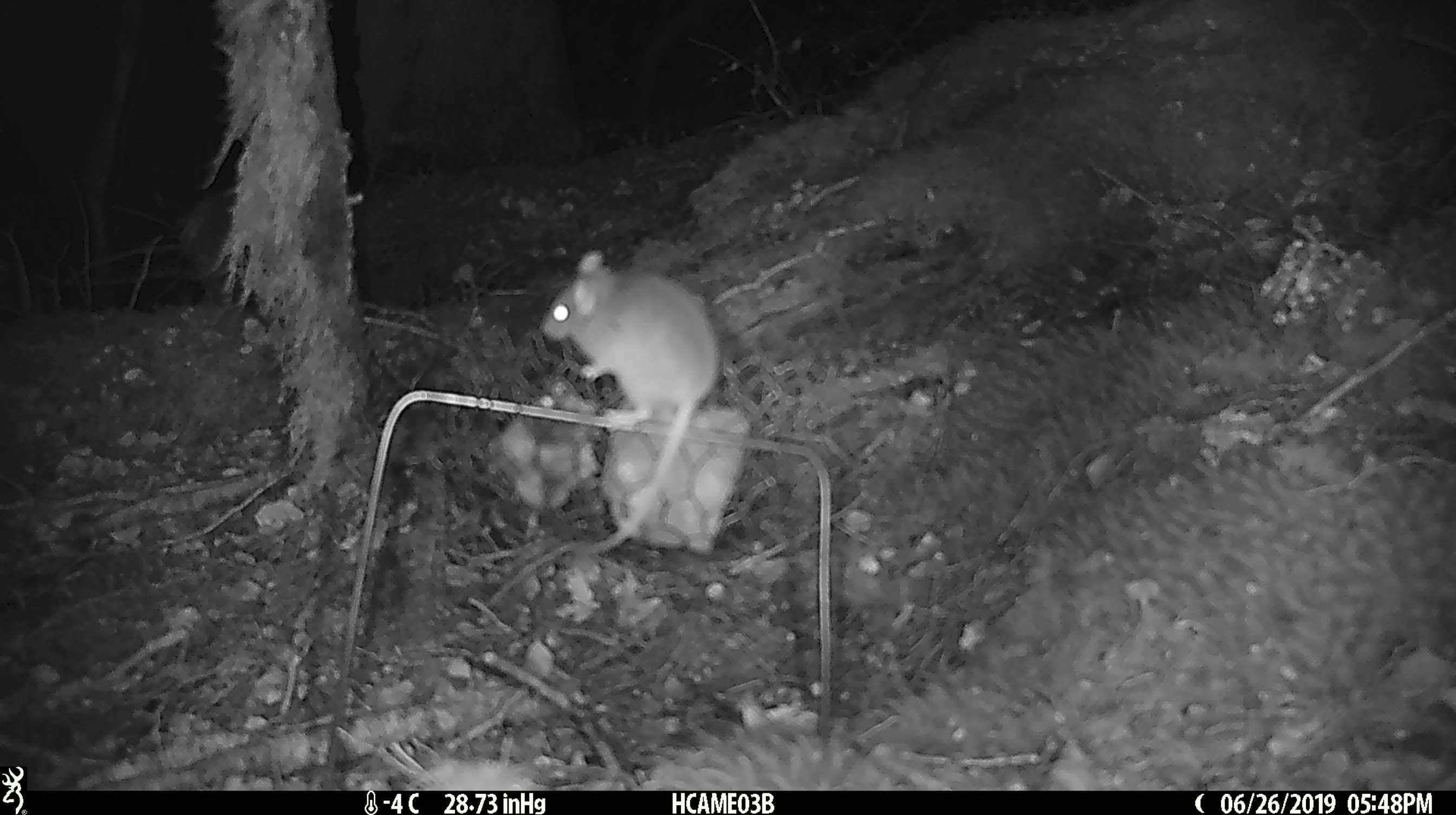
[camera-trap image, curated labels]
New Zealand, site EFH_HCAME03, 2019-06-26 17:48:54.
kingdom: Animalia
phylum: Chordata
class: Mammalia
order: Rodentia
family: Muridae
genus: Mus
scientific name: Mus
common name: mouse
Mouse (Mus).